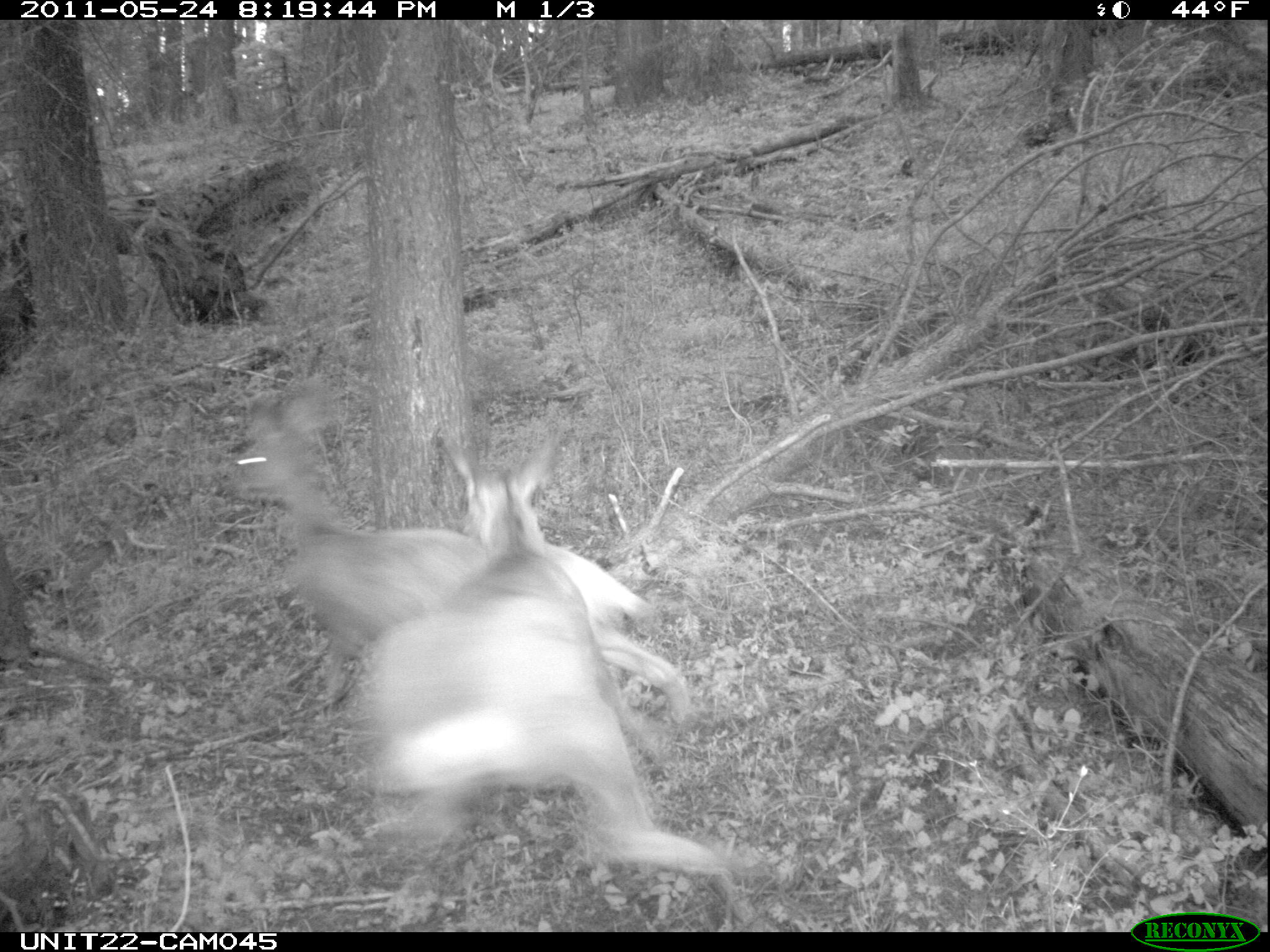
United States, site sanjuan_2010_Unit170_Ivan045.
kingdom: Animalia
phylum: Chordata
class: Mammalia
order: Artiodactyla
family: Cervidae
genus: Odocoileus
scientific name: Odocoileus hemionus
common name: mule deer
Odocoileus hemionus (mule deer).